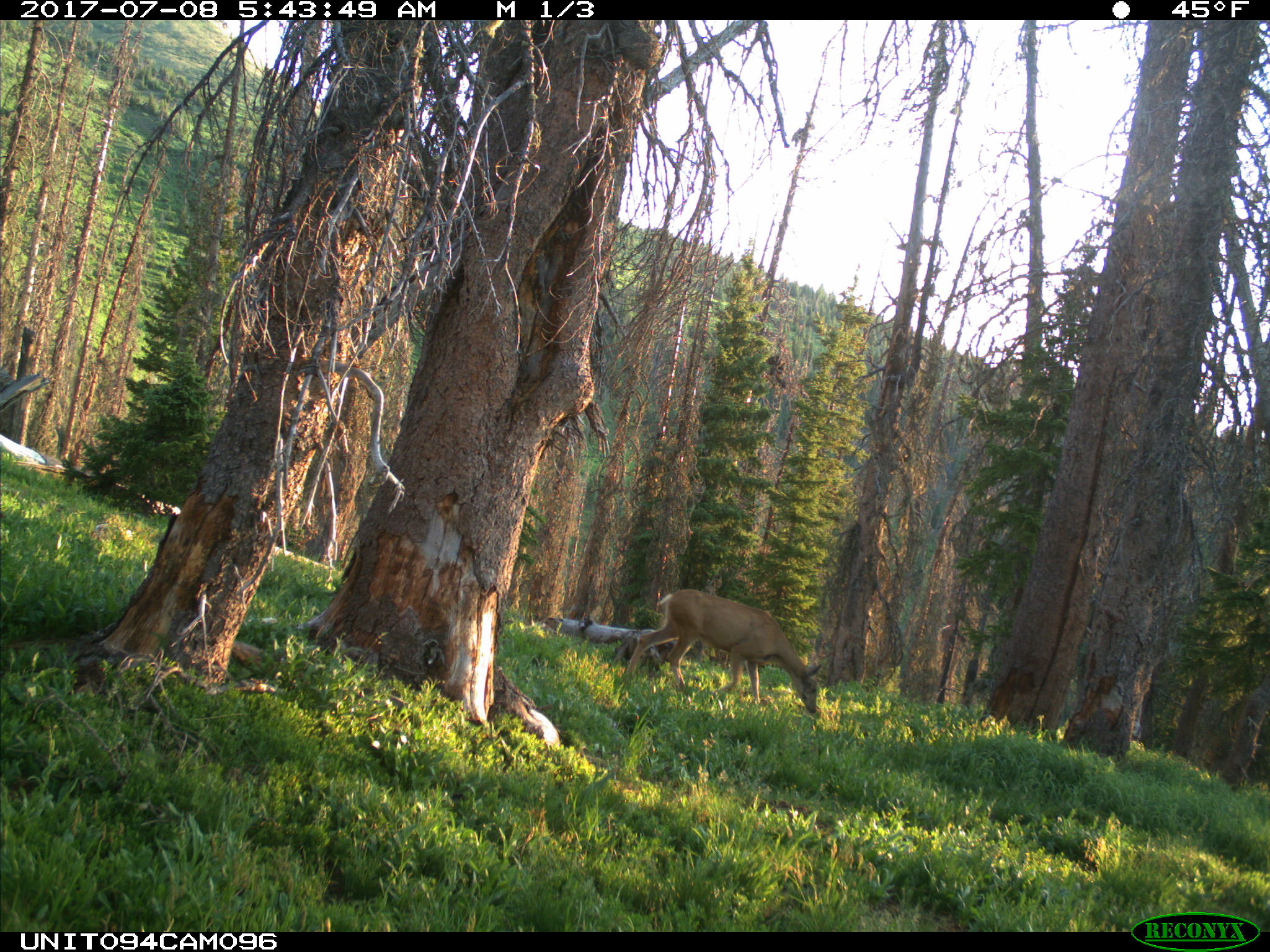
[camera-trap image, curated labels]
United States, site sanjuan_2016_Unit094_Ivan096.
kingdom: Animalia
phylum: Chordata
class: Mammalia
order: Artiodactyla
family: Cervidae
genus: Odocoileus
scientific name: Odocoileus hemionus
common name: mule deer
Odocoileus hemionus (mule deer).